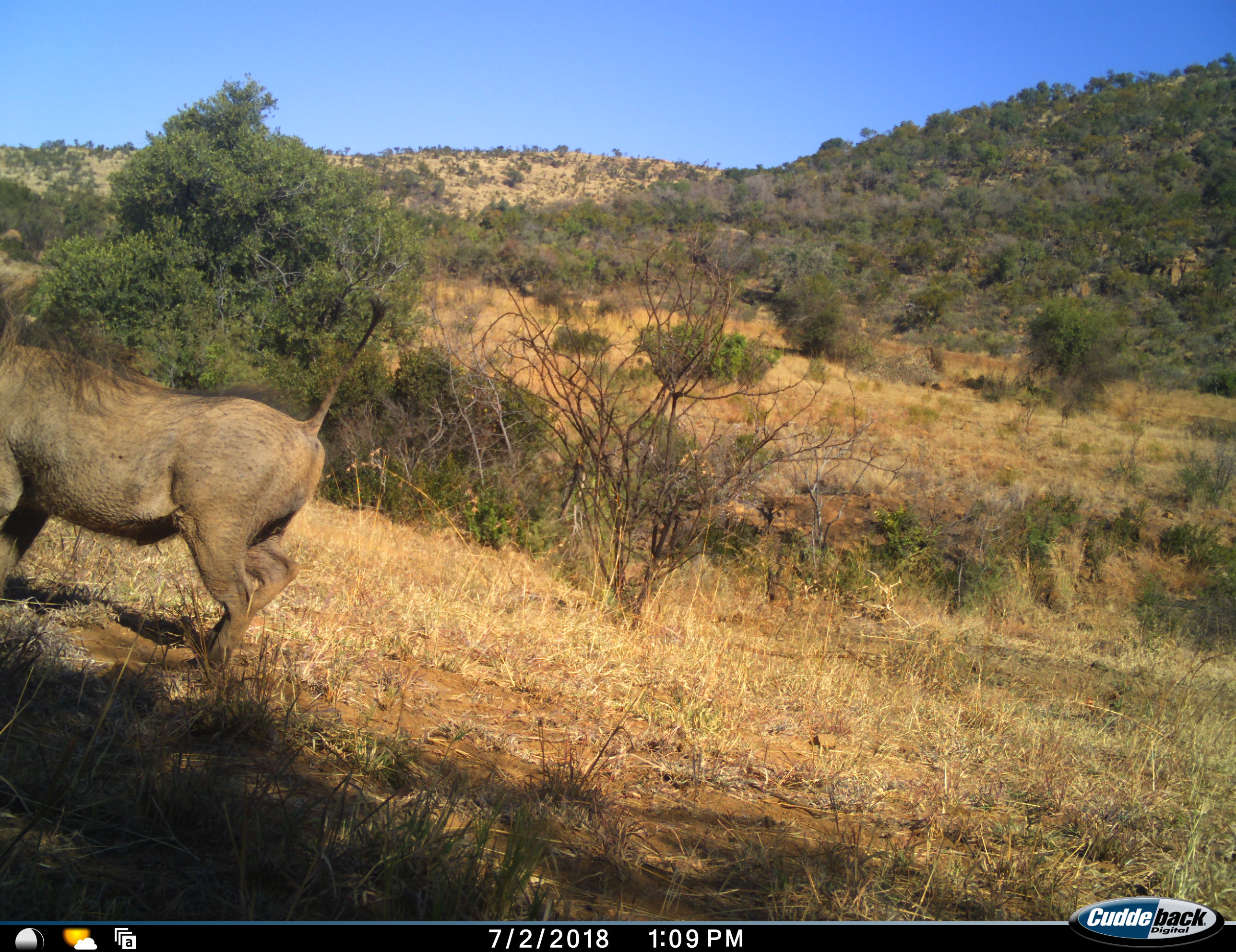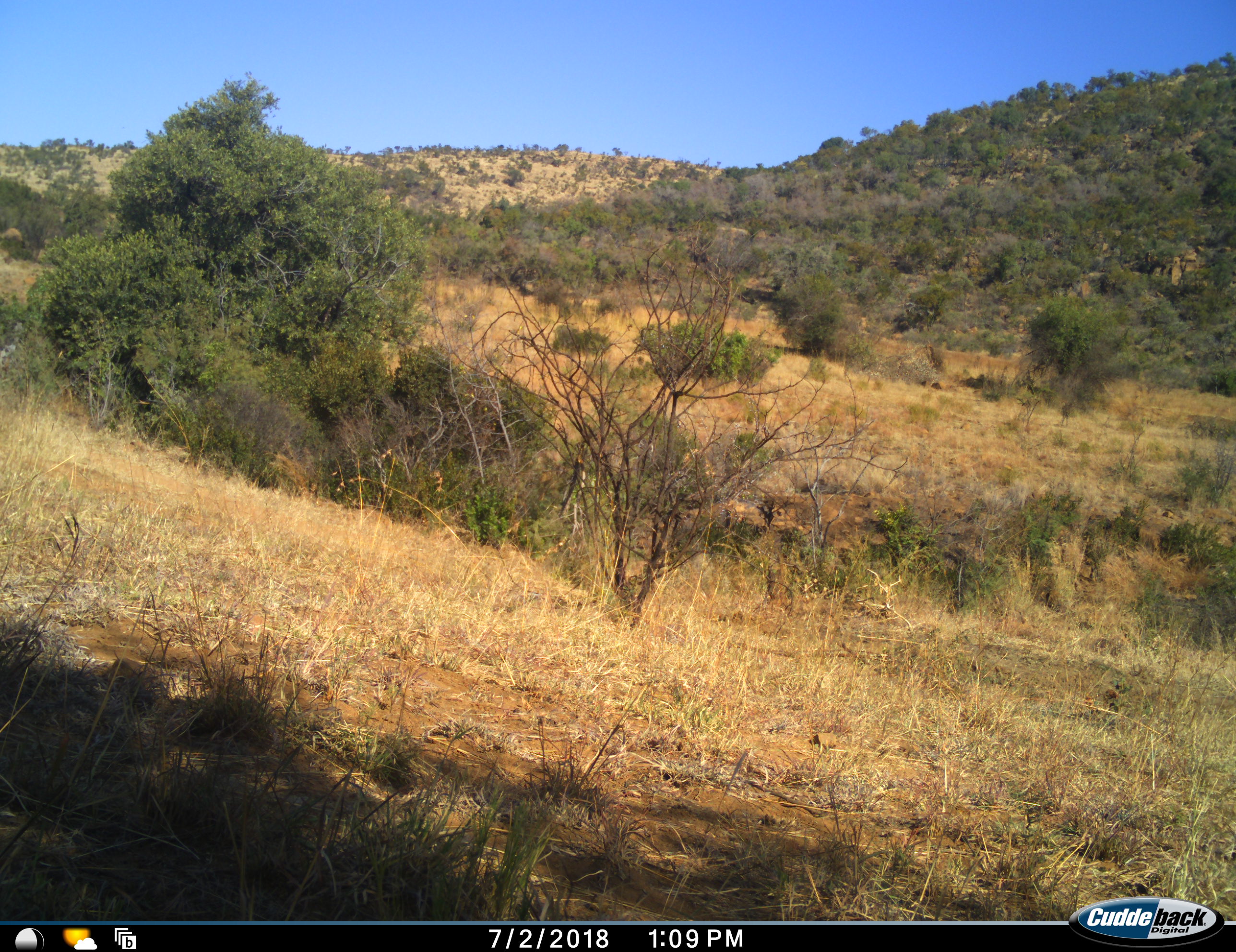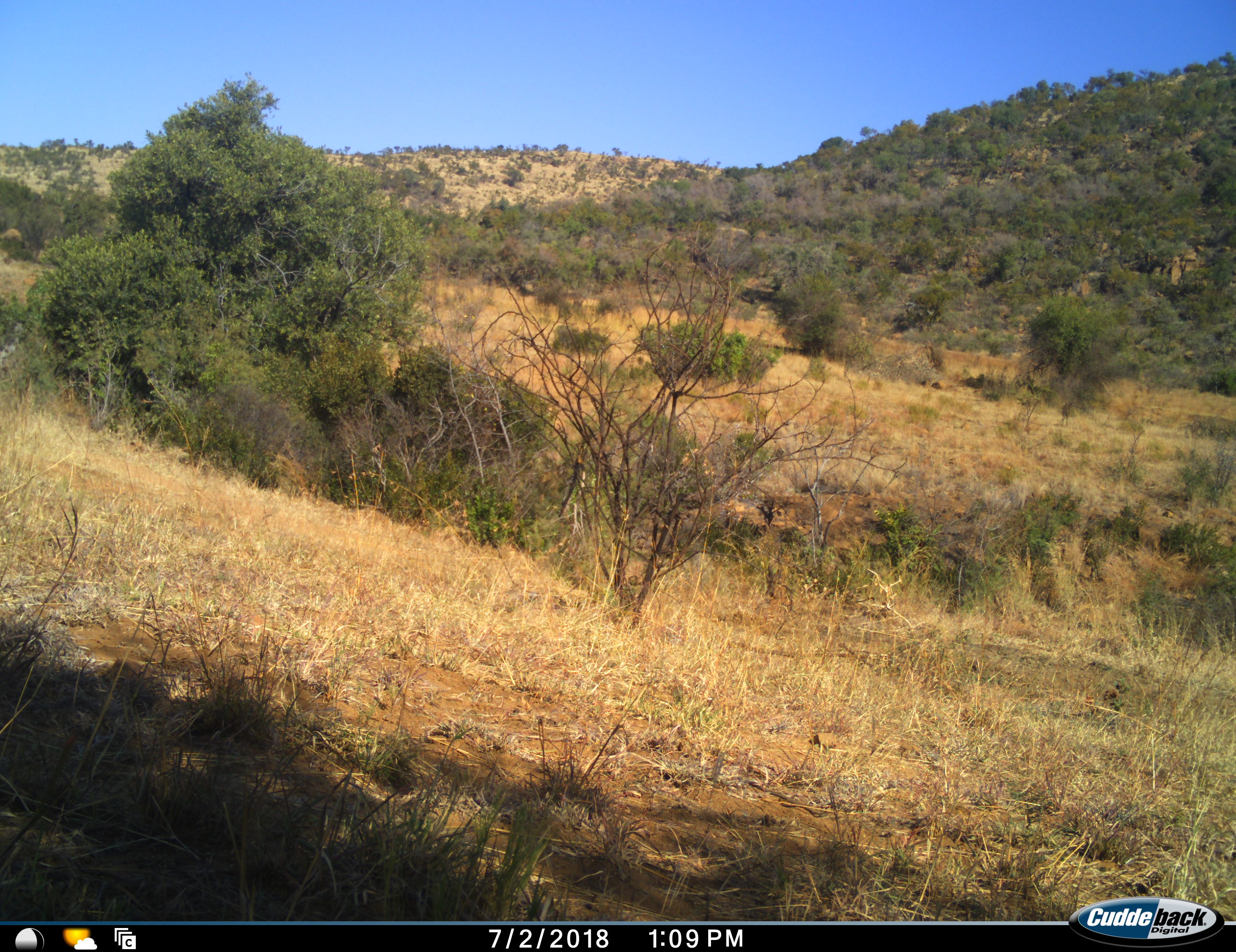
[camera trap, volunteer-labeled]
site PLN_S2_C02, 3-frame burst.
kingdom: Animalia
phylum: Chordata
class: Mammalia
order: Artiodactyla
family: Suidae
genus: Phacochoerus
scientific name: Phacochoerus africanus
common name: warthog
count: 1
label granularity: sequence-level